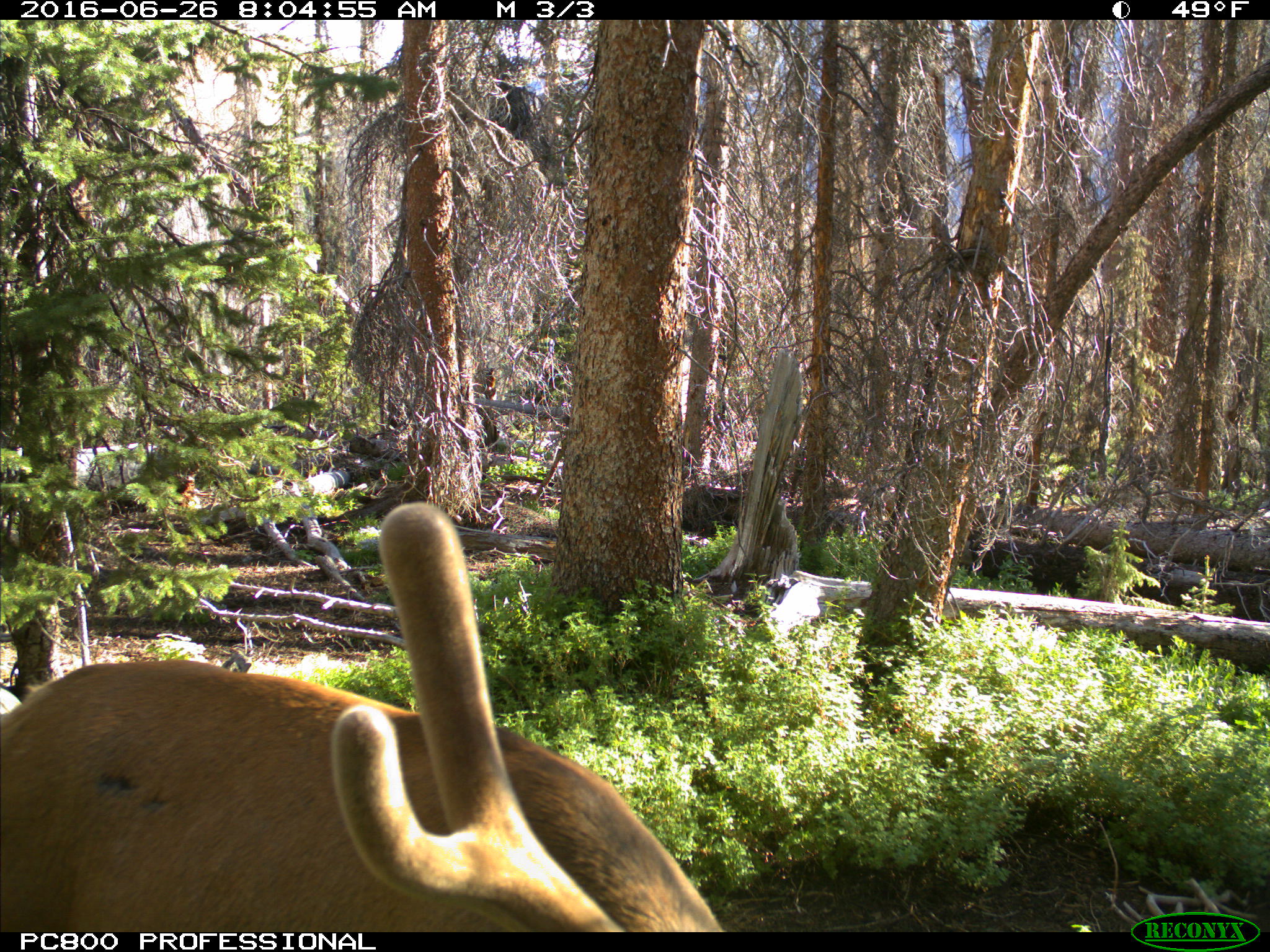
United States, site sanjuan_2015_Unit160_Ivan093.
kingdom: Animalia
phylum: Chordata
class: Mammalia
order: Artiodactyla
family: Cervidae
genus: Cervus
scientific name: Cervus elaphus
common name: red deer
Cervus elaphus (red deer).